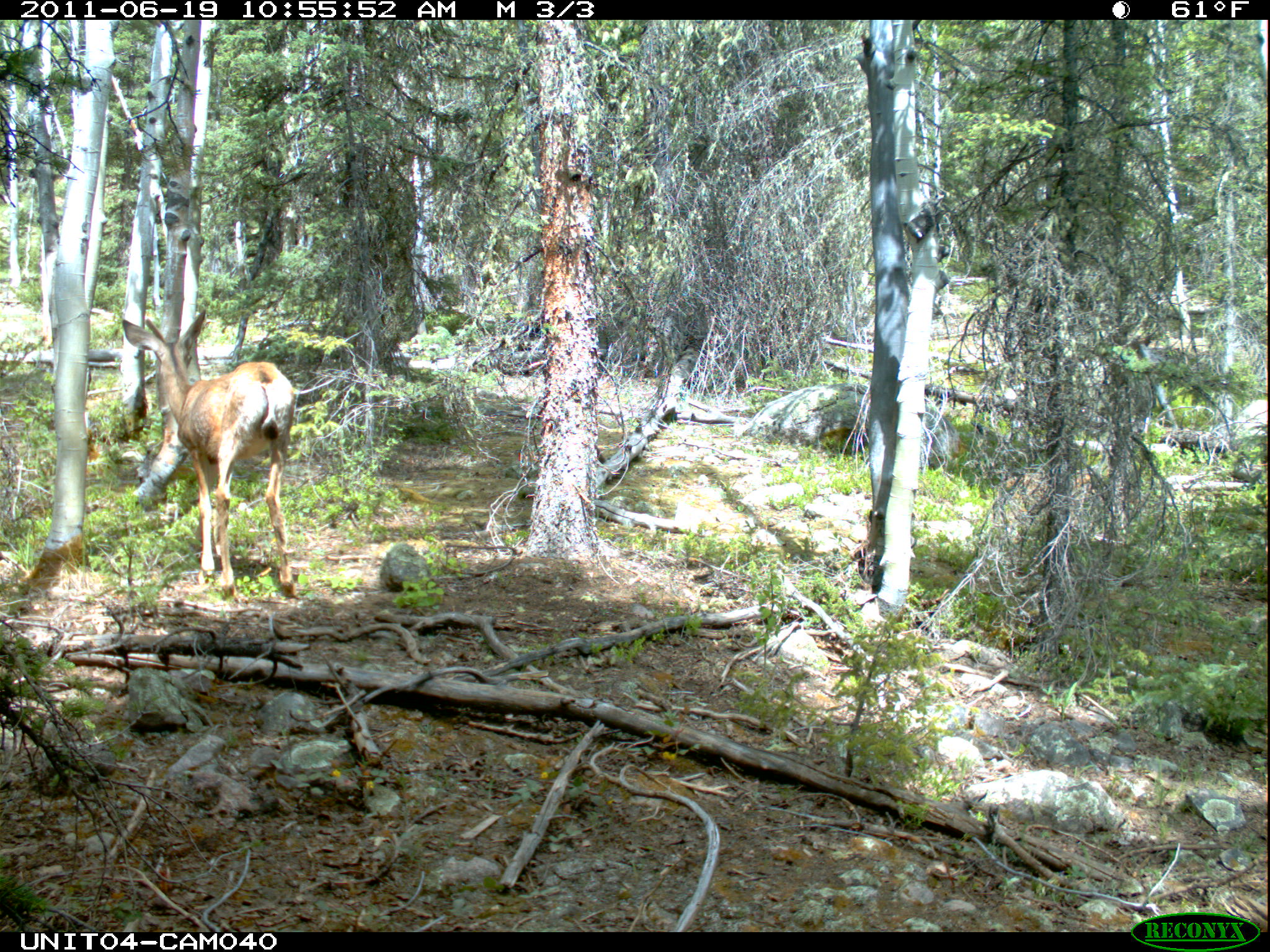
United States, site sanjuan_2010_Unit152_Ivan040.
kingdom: Animalia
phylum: Chordata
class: Mammalia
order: Artiodactyla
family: Cervidae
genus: Odocoileus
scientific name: Odocoileus hemionus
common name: mule deer